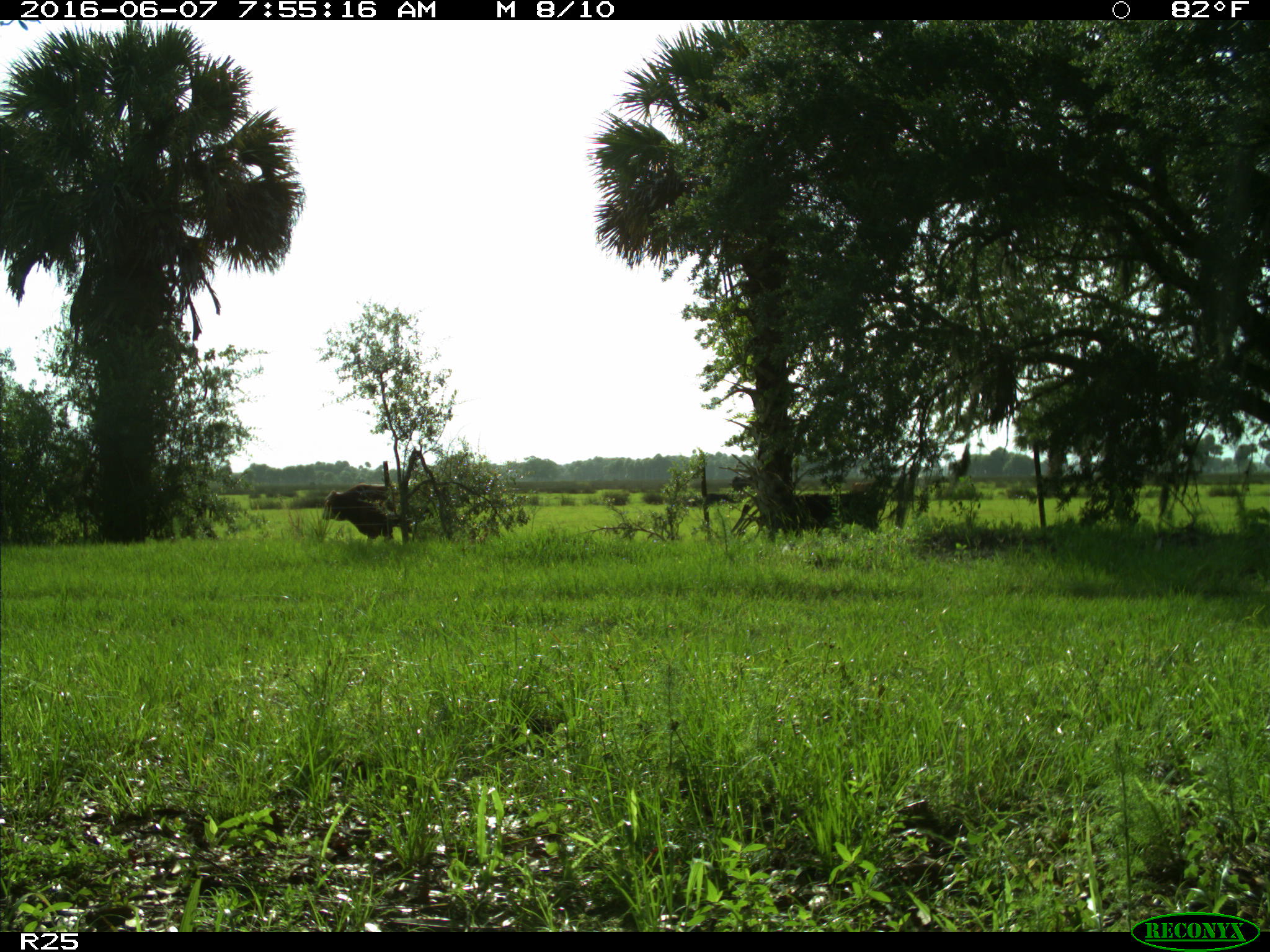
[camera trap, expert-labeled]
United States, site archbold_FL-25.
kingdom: Animalia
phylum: Chordata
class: Mammalia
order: Artiodactyla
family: Bovidae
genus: Bos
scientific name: Bos taurus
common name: domestic cow